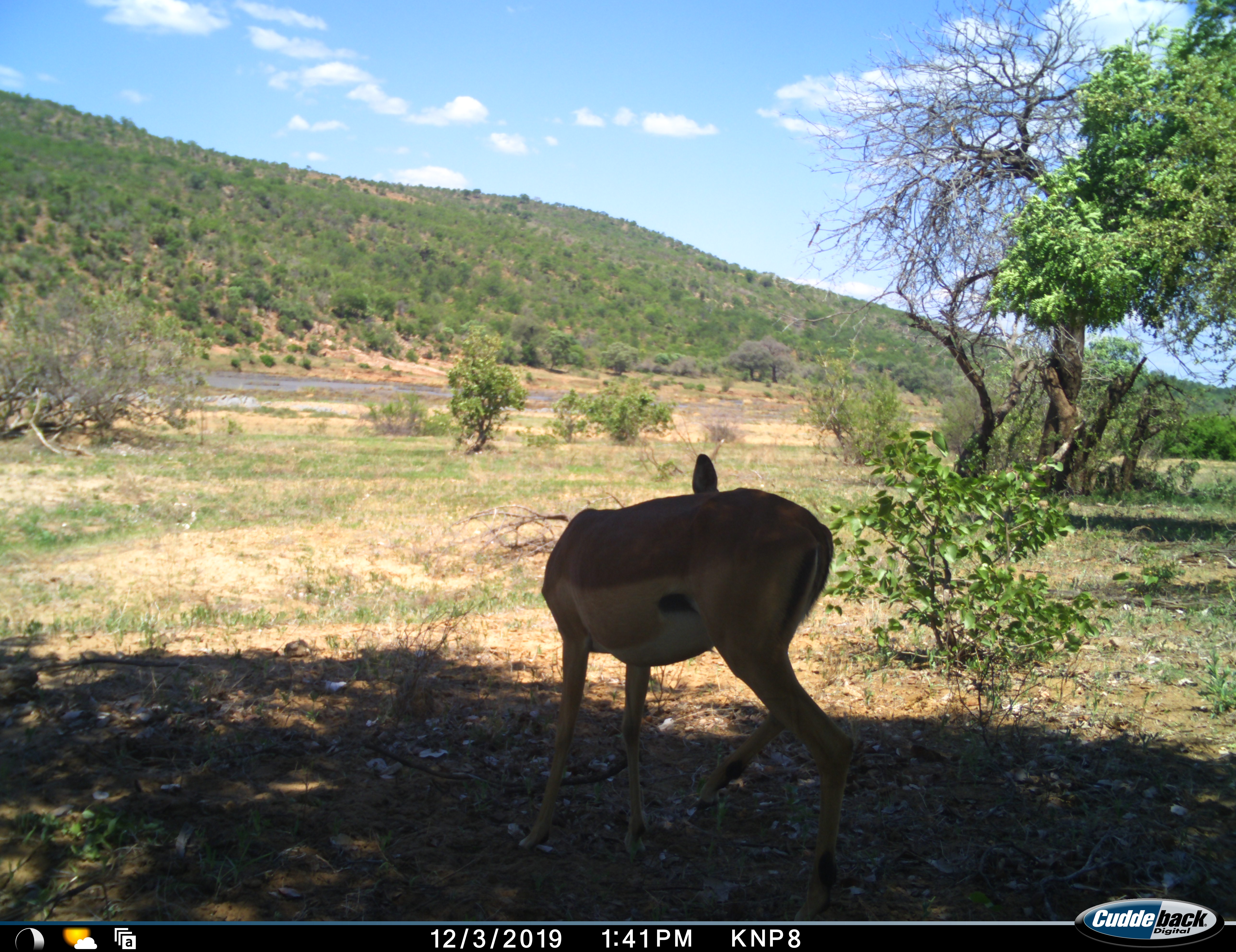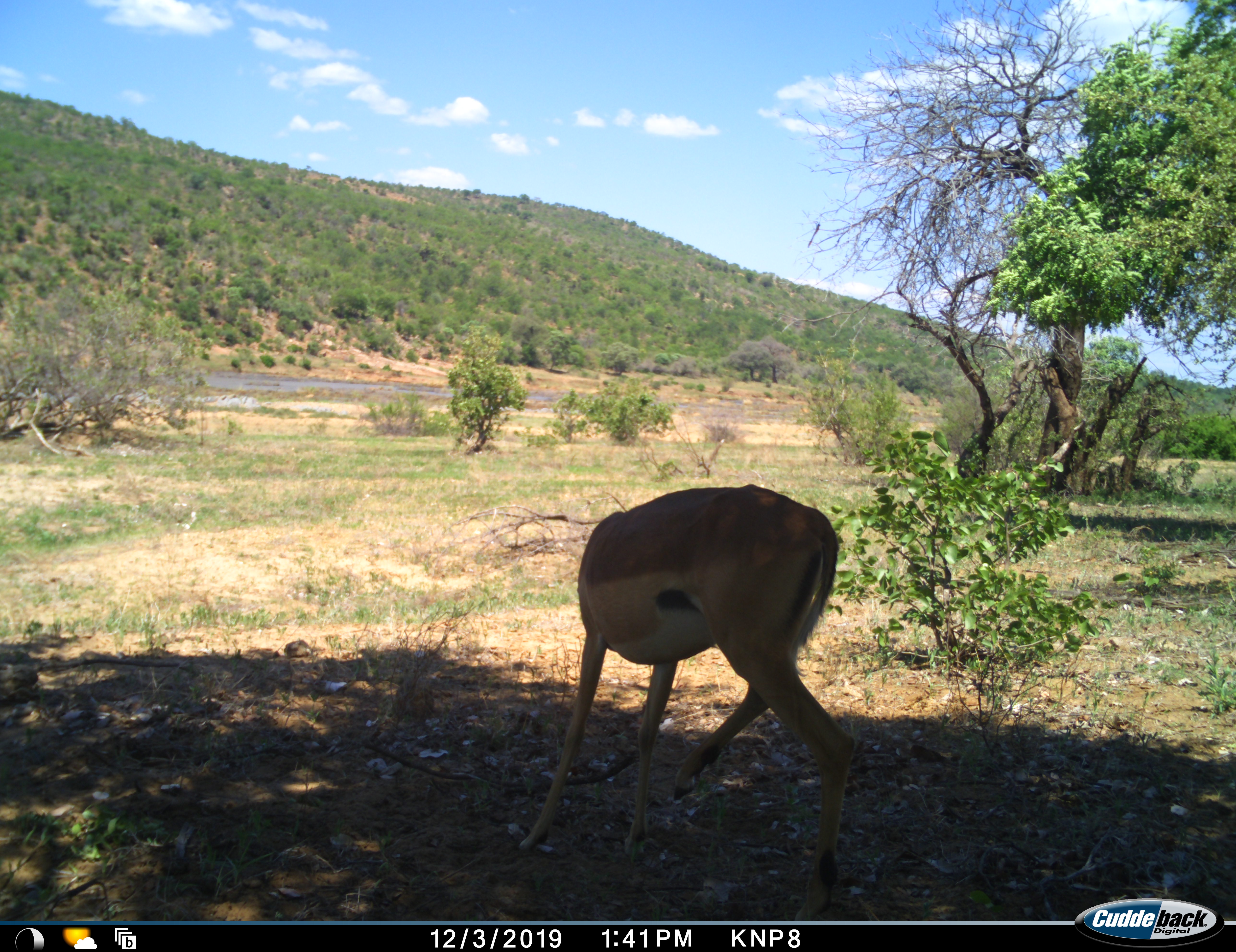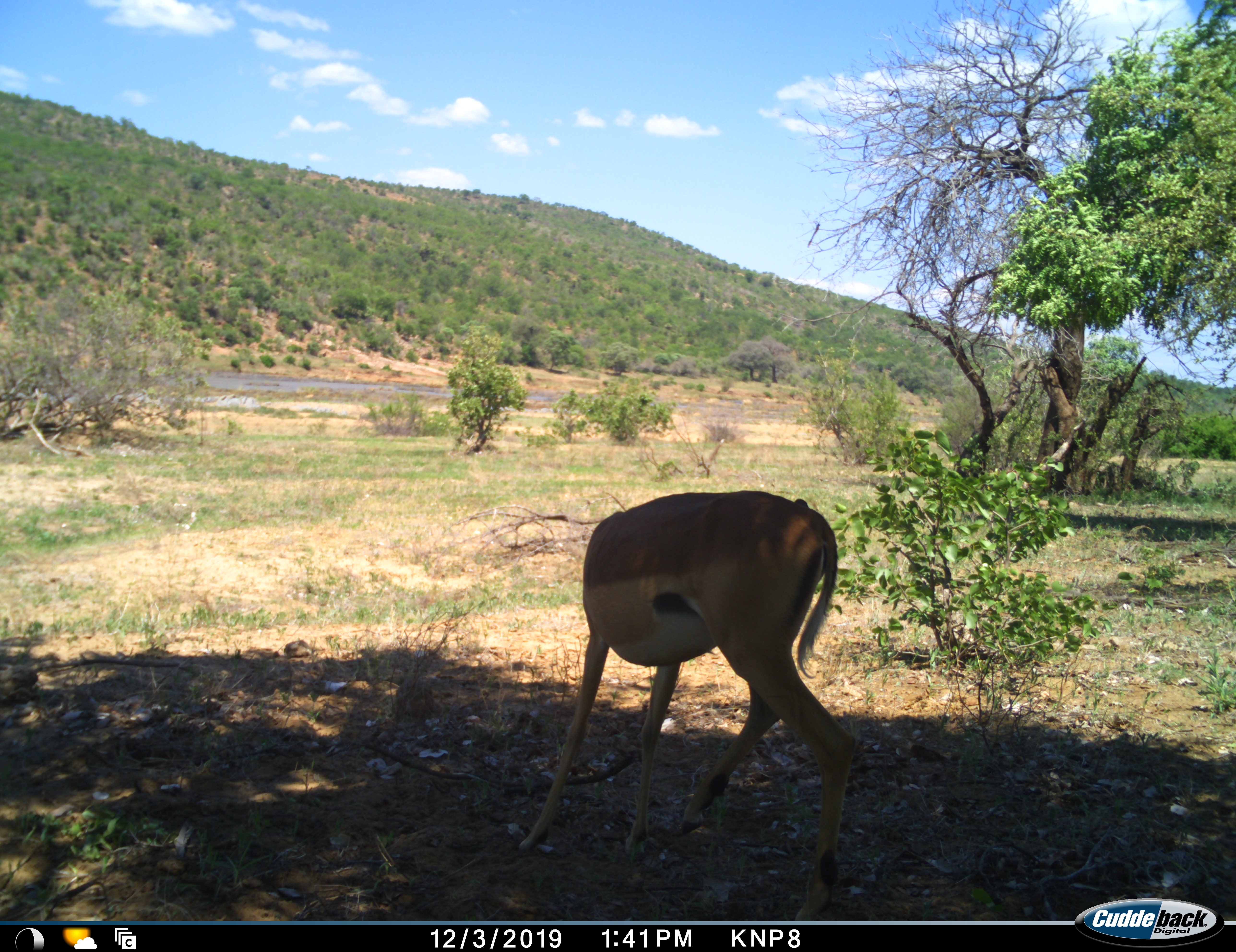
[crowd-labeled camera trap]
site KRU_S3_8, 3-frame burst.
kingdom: Animalia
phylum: Chordata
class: Mammalia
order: Artiodactyla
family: Bovidae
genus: Aepyceros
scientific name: Aepyceros melampus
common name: impala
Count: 1.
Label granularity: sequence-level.